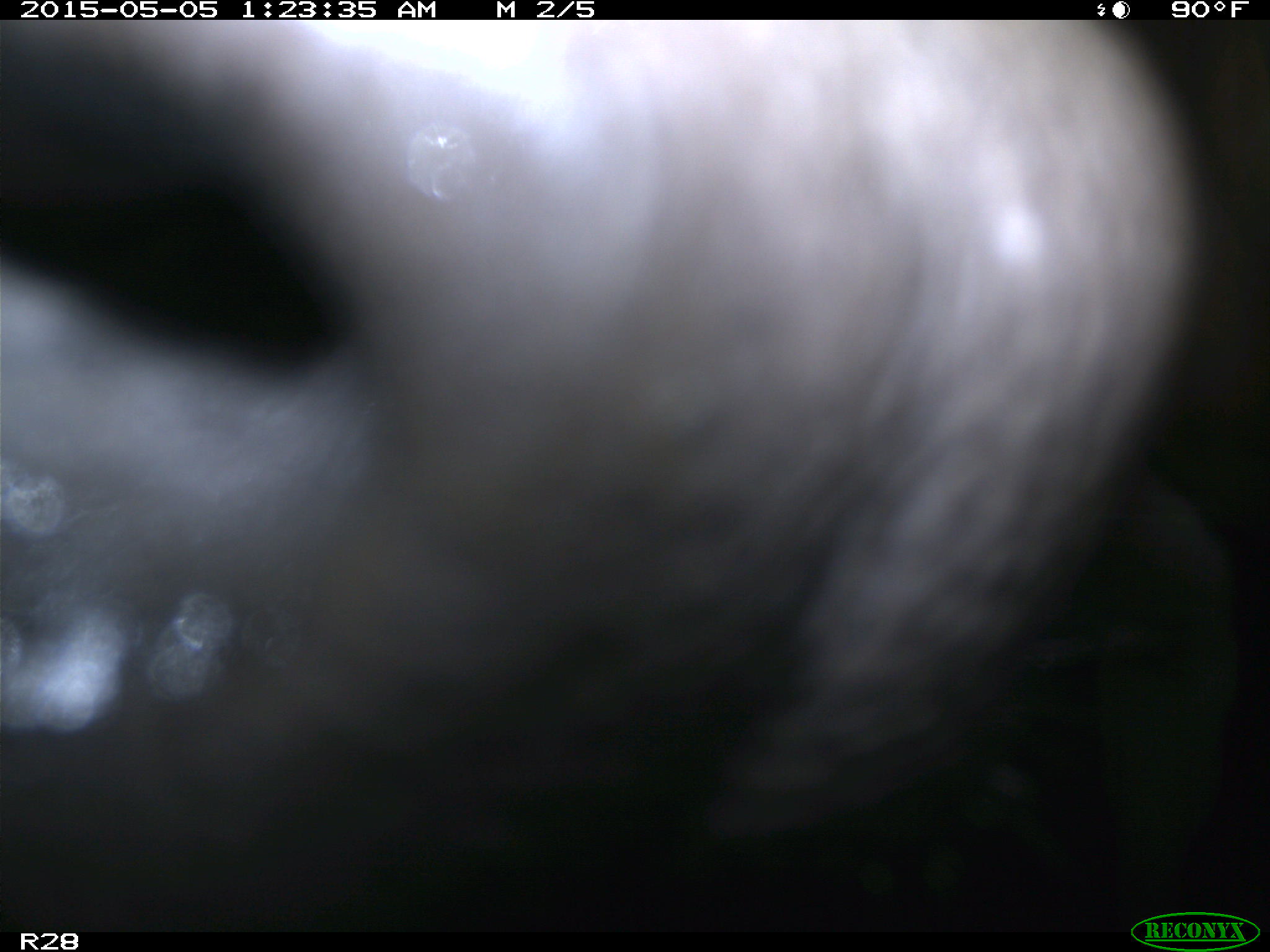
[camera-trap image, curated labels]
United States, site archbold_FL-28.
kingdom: Animalia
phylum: Chordata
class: Mammalia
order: Artiodactyla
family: Bovidae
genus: Bos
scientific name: Bos taurus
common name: domestic cow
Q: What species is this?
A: Bos taurus (domestic cow).